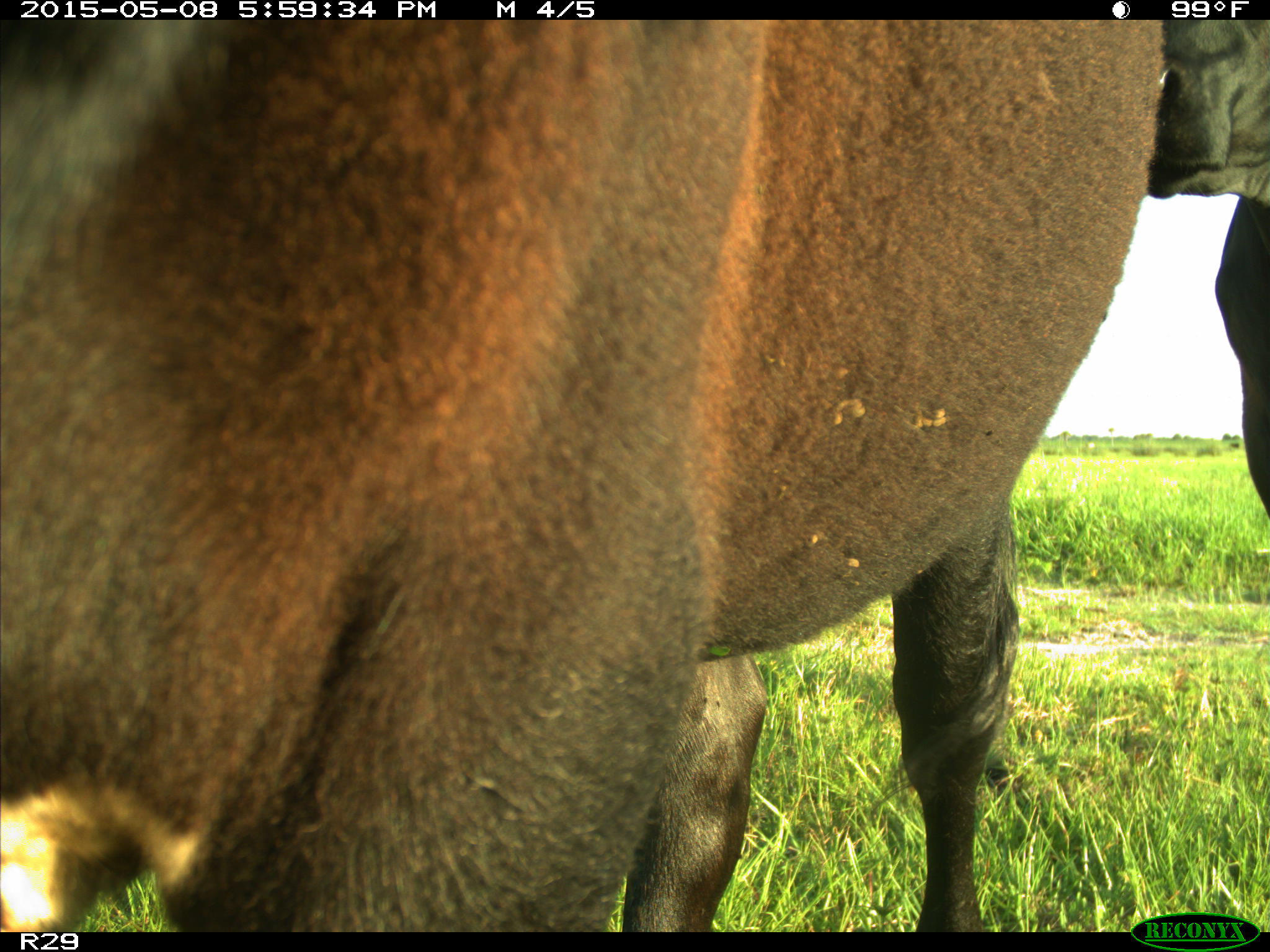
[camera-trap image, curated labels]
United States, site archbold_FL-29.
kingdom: Animalia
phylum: Chordata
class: Mammalia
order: Artiodactyla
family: Bovidae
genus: Bos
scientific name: Bos taurus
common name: domestic cow